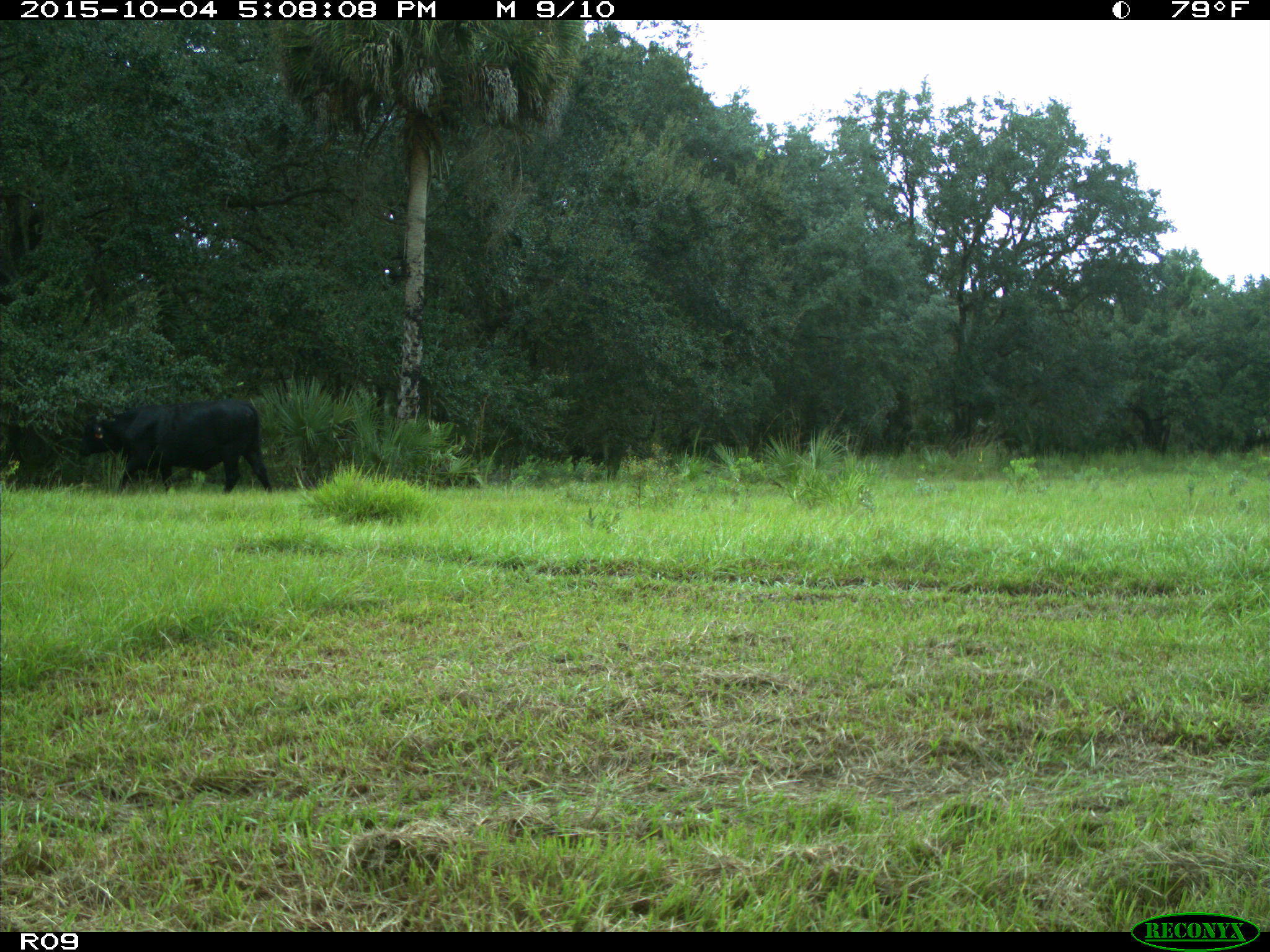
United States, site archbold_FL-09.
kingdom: Animalia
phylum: Chordata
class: Mammalia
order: Artiodactyla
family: Bovidae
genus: Bos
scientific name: Bos taurus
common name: domestic cow